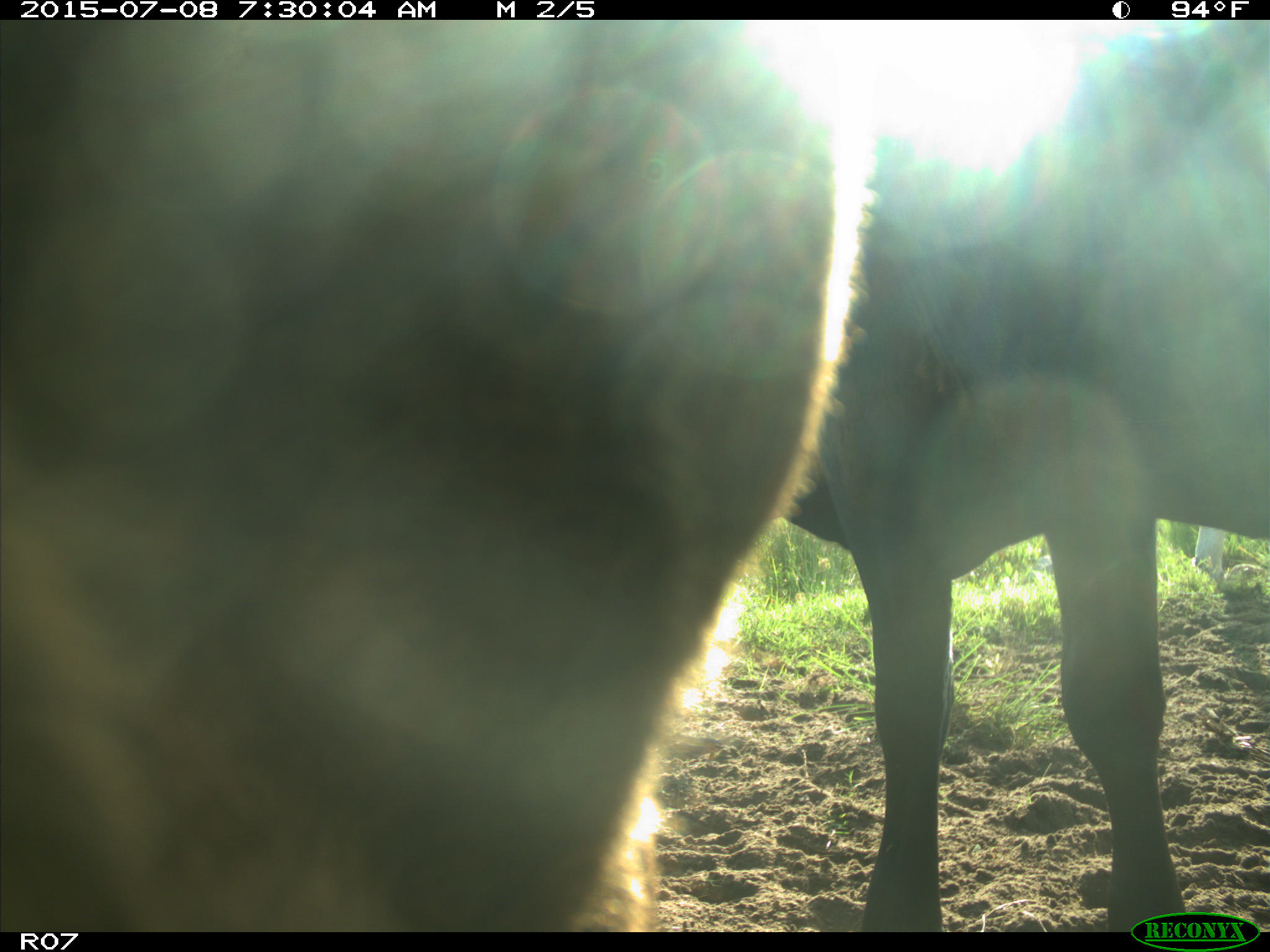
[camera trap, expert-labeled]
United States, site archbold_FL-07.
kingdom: Animalia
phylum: Chordata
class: Mammalia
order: Artiodactyla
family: Bovidae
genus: Bos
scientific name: Bos taurus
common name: domestic cow